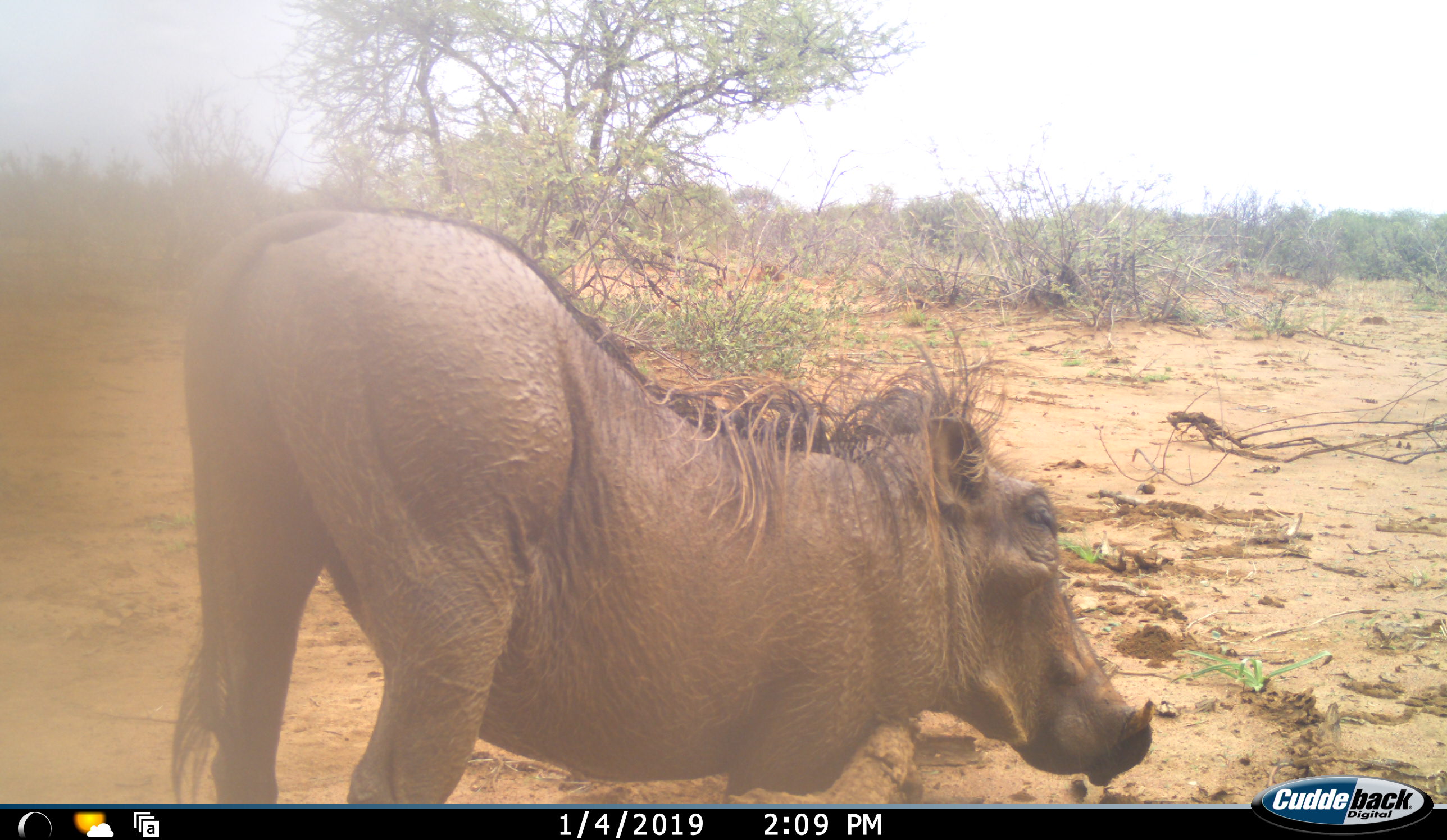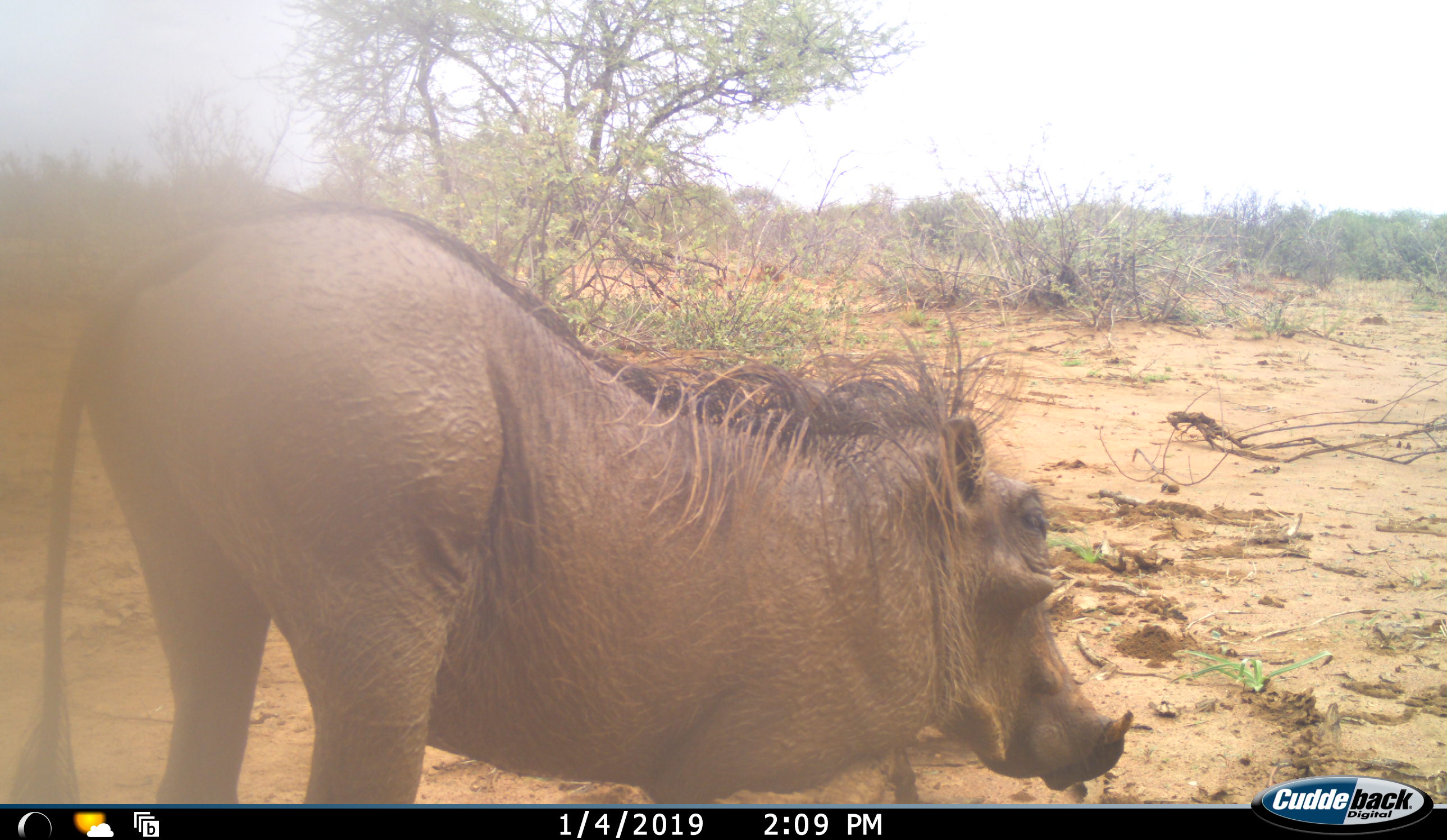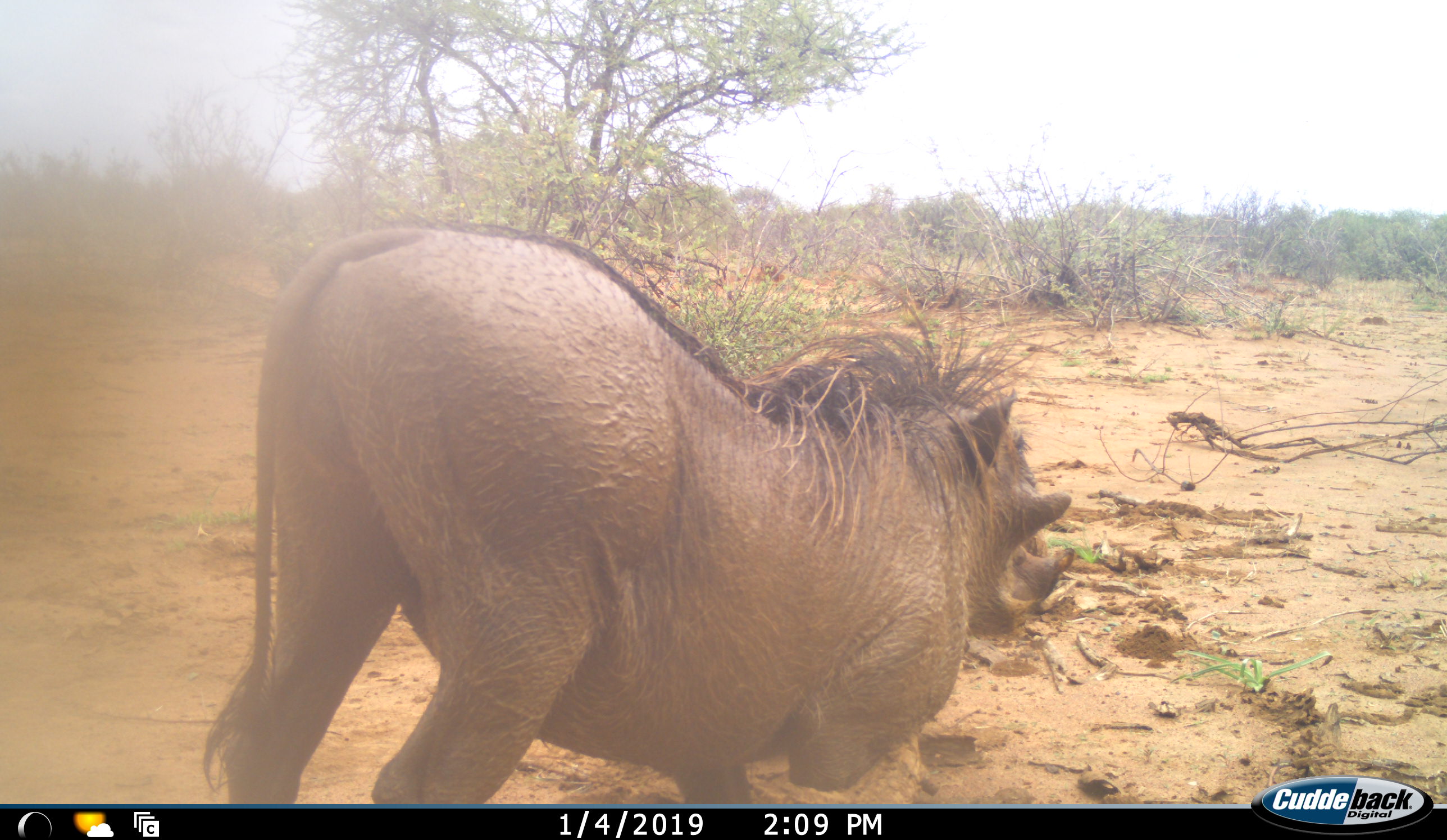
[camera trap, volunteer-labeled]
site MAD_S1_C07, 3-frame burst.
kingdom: Animalia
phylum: Chordata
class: Mammalia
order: Artiodactyla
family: Suidae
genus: Phacochoerus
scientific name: Phacochoerus africanus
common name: warthog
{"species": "warthog (Phacochoerus africanus)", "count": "1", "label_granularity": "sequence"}